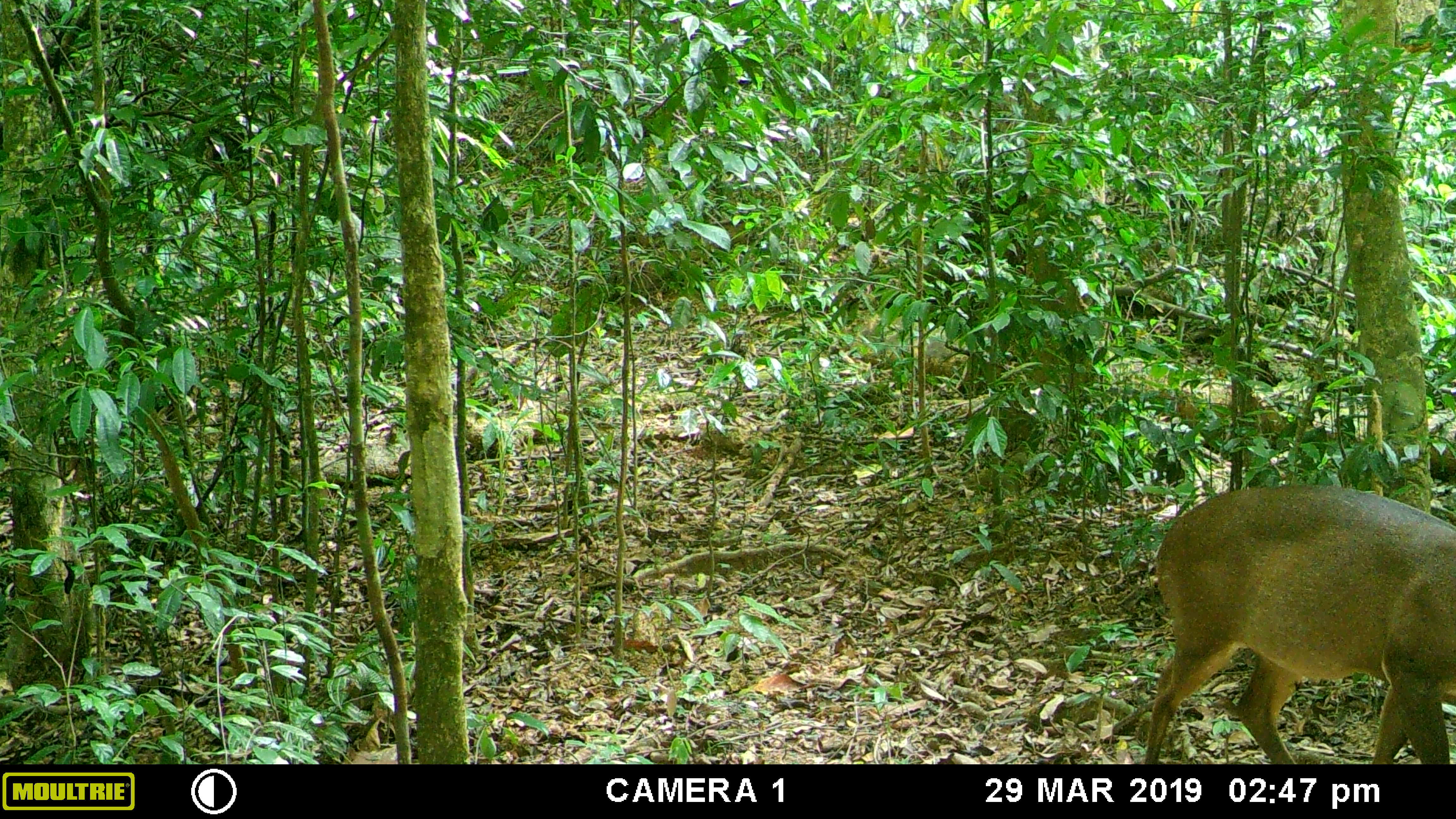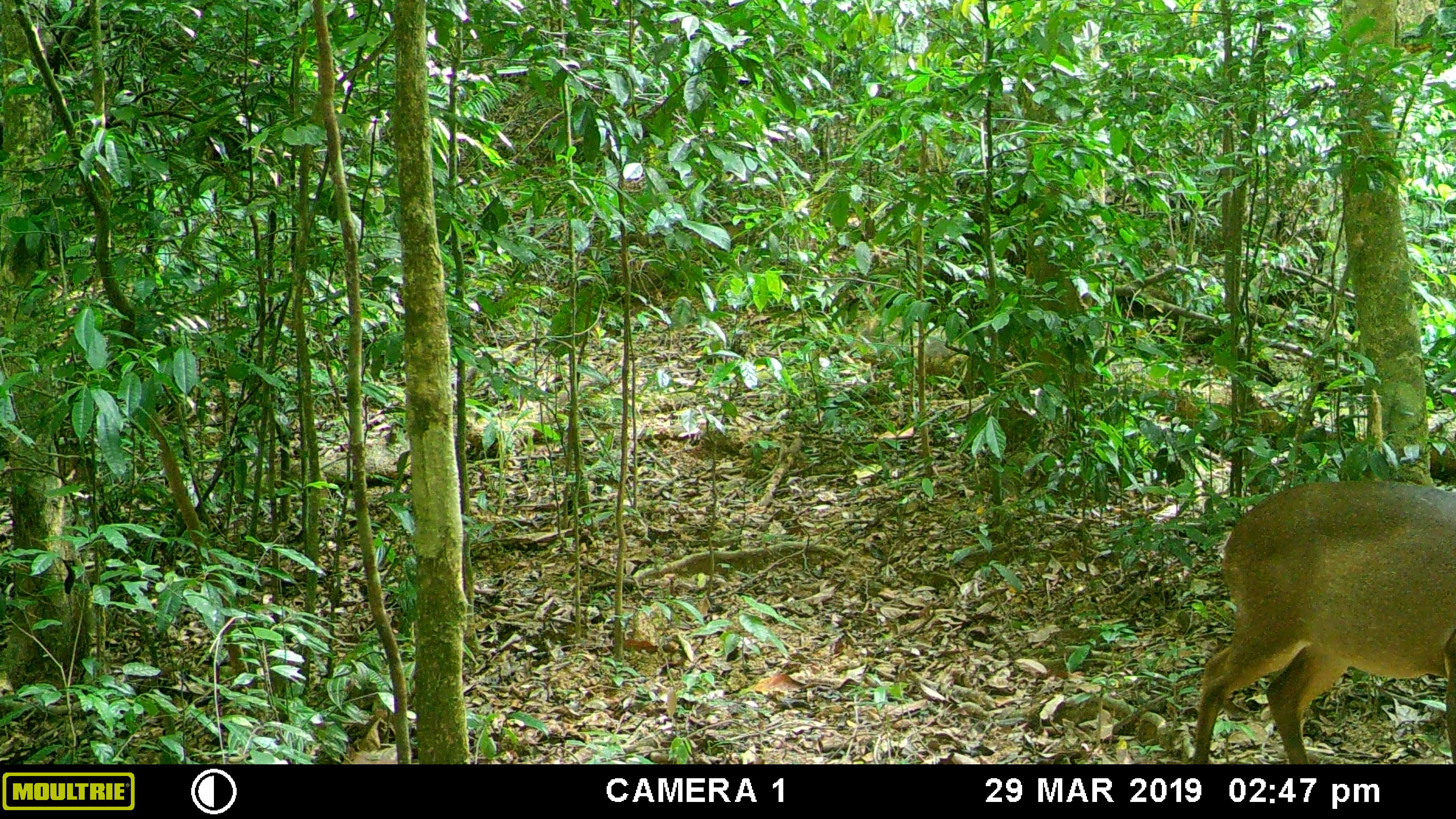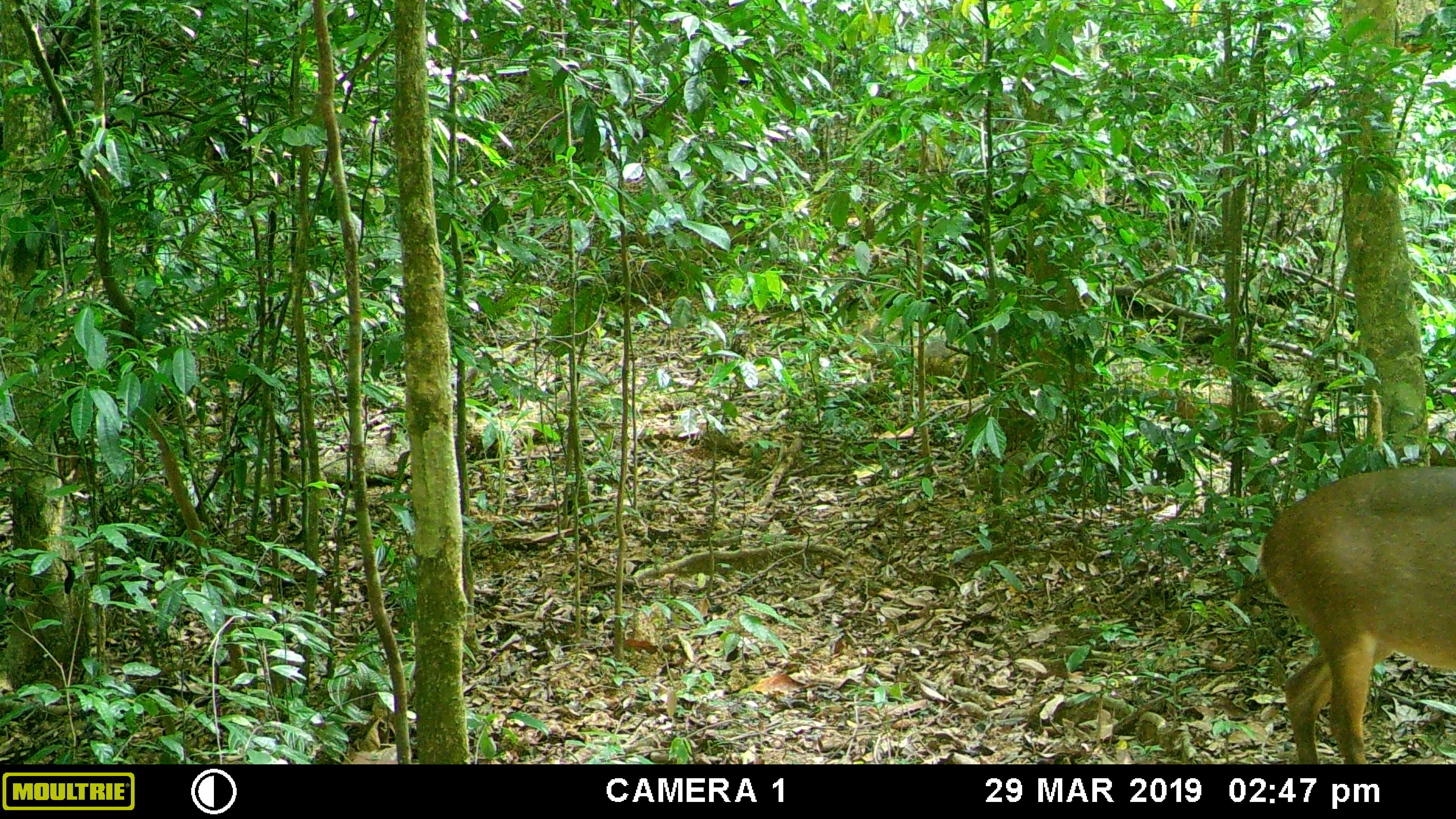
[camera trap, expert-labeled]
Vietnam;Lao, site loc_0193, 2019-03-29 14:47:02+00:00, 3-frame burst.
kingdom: Animalia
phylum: Chordata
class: Mammalia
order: Artiodactyla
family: Cervidae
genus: Muntiacus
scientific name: Muntiacus vuquangensis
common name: large-antlered muntjac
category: large antlered muntjac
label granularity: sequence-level